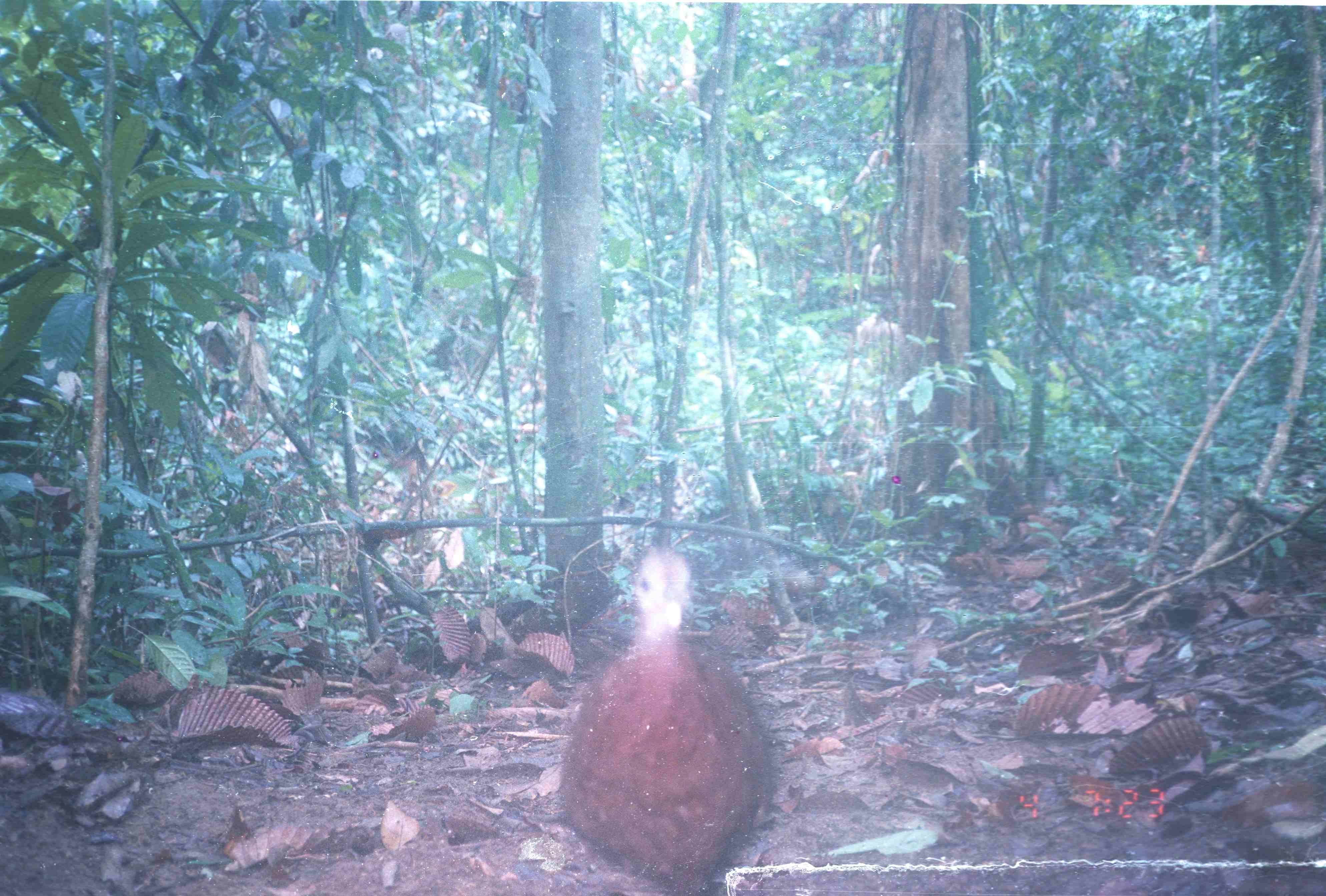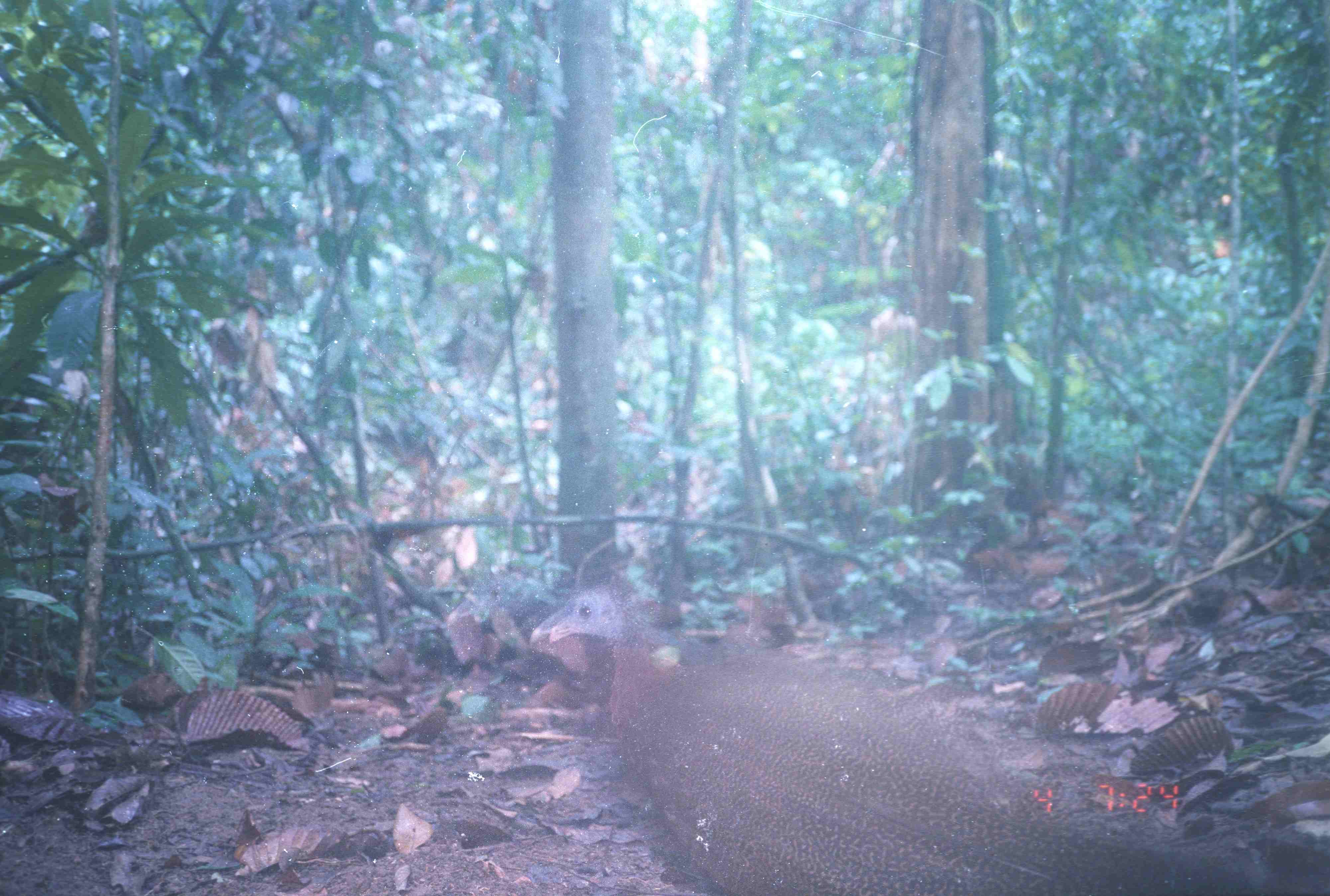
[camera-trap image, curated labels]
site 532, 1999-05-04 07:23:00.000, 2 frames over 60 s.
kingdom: Animalia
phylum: Chordata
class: Aves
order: Galliformes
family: Phasianidae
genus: Argusianus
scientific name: Argusianus argus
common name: great argus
Argusianus argus (great argus), count 1.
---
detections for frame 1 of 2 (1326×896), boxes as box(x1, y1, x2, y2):
argusianus argus: box(551, 543, 772, 896)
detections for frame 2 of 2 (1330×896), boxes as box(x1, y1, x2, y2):
argusianus argus: box(529, 573, 1328, 896)